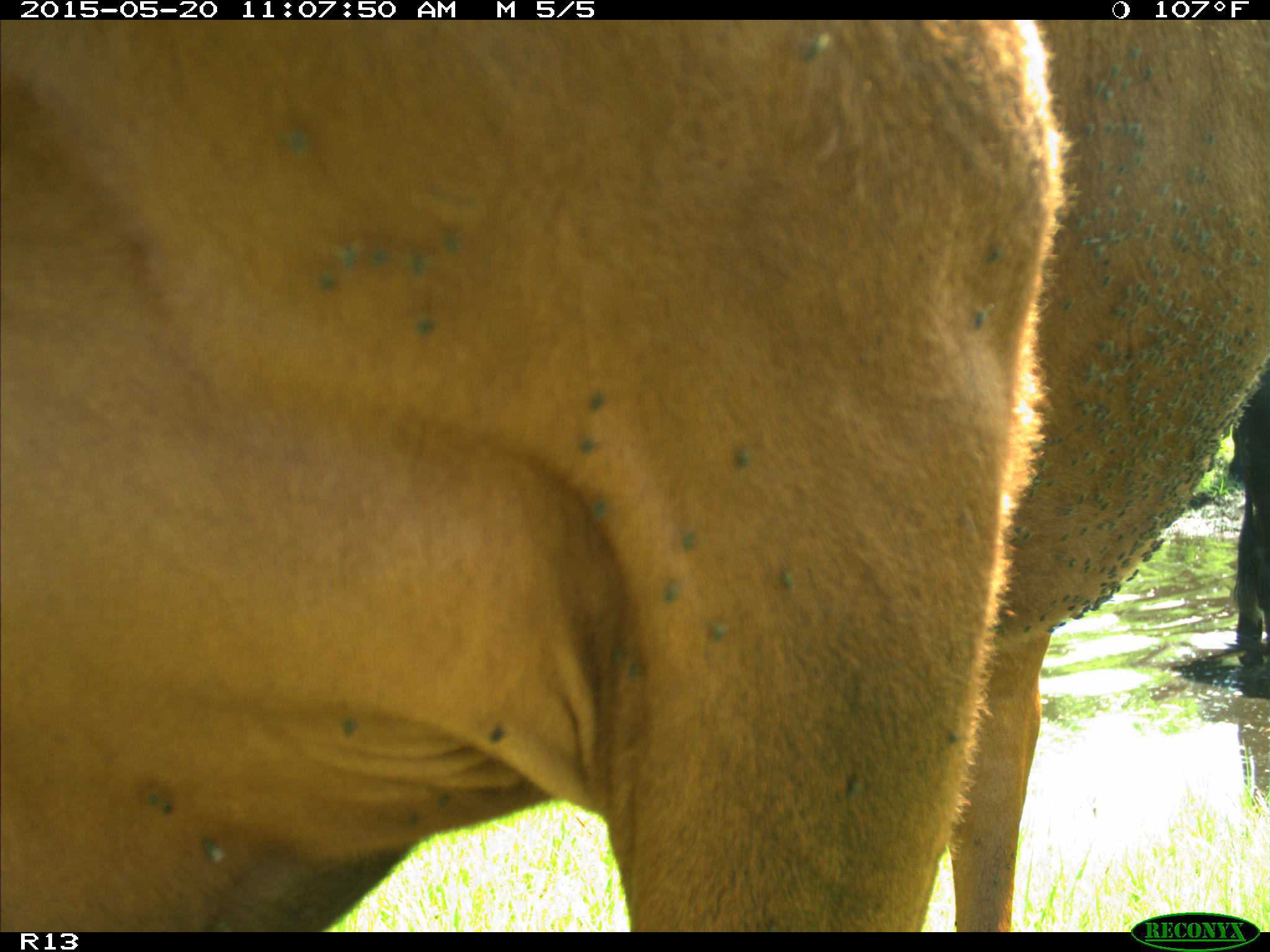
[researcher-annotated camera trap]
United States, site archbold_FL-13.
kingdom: Animalia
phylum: Chordata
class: Mammalia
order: Artiodactyla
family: Bovidae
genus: Bos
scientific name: Bos taurus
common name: domestic cow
Bos taurus (domestic cow).